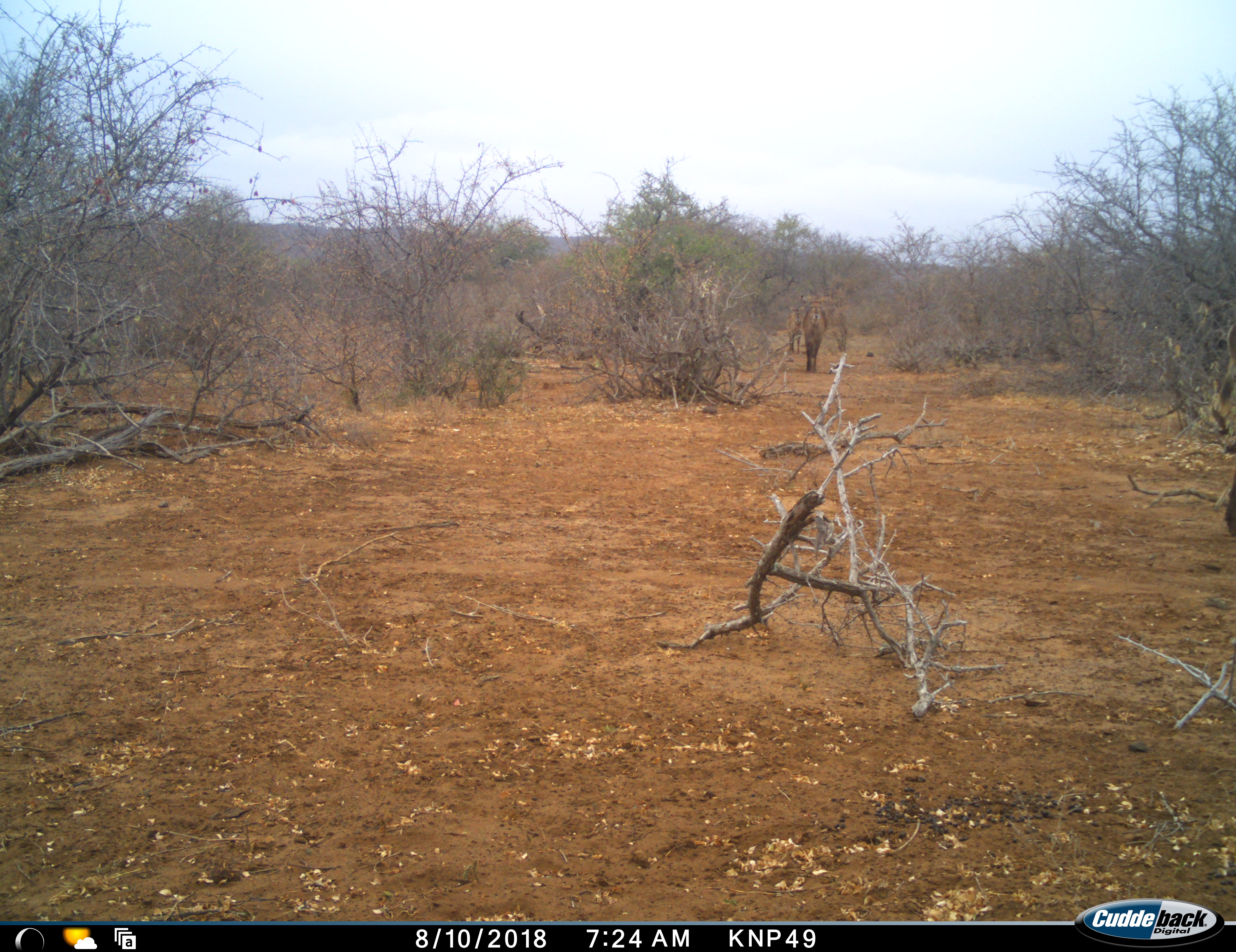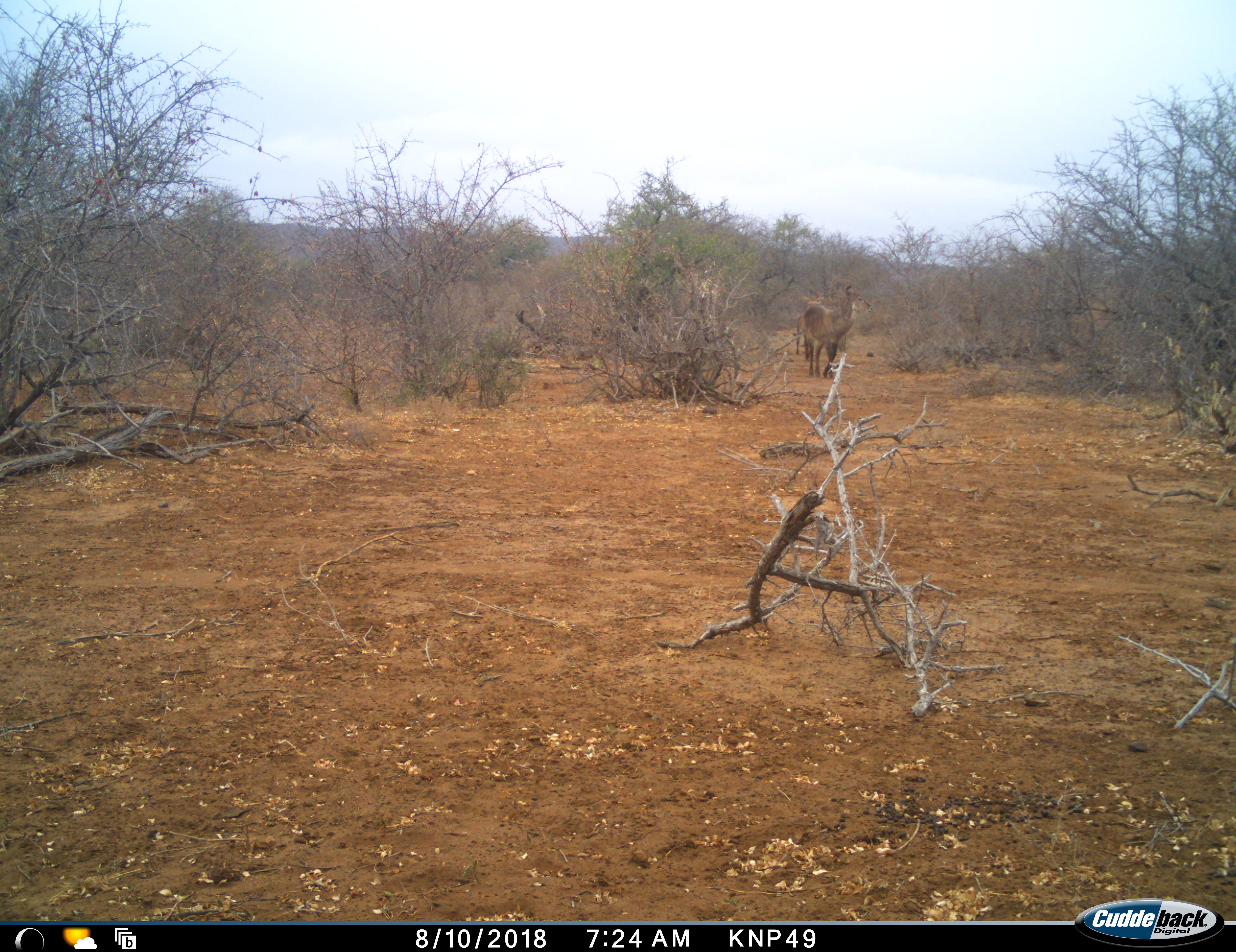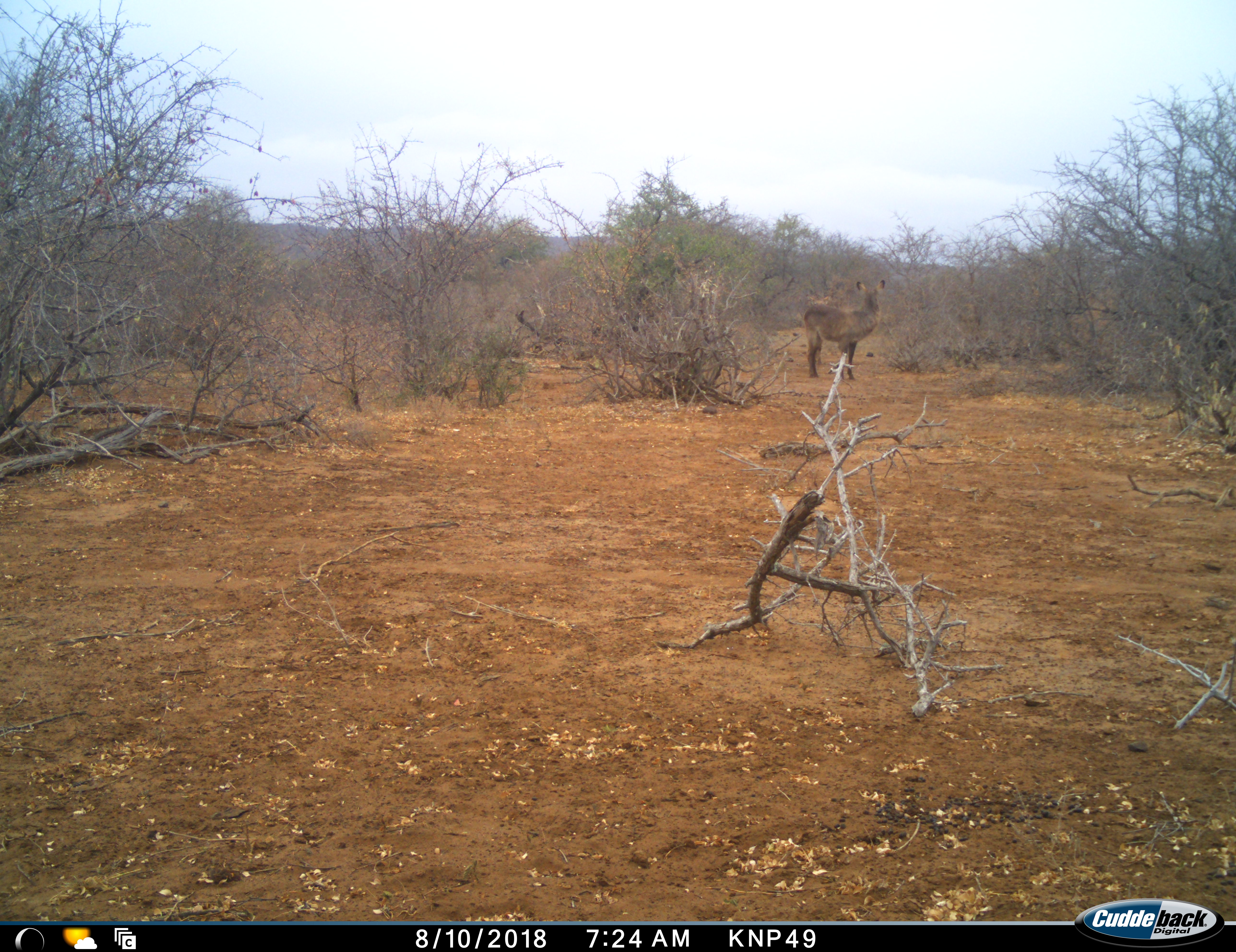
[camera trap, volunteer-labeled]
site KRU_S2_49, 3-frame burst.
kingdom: Animalia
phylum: Chordata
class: Mammalia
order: Artiodactyla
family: Bovidae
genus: Kobus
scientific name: Kobus ellipsiprymnus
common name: waterbuck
Waterbuck (Kobus ellipsiprymnus), count 2. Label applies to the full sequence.